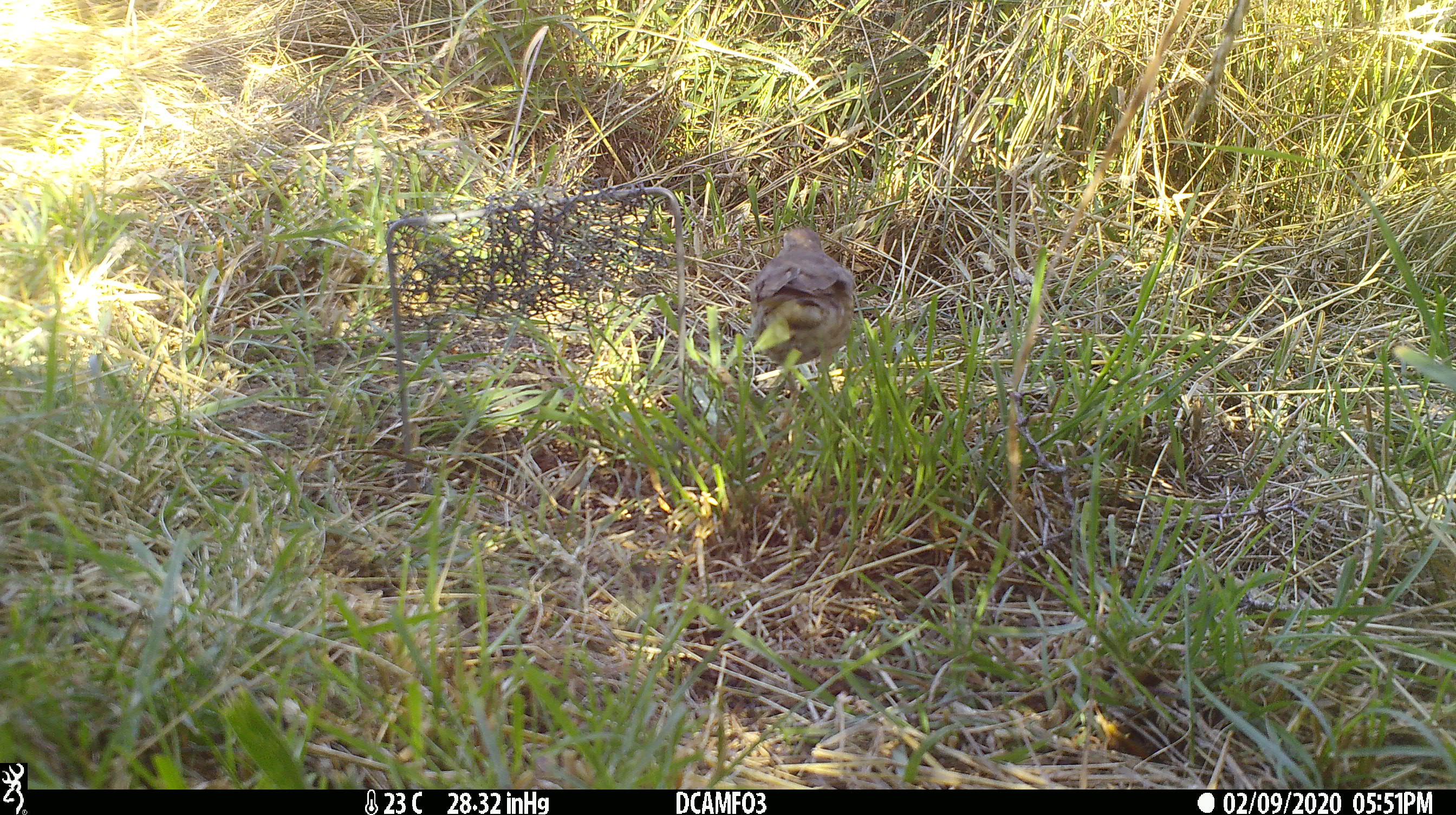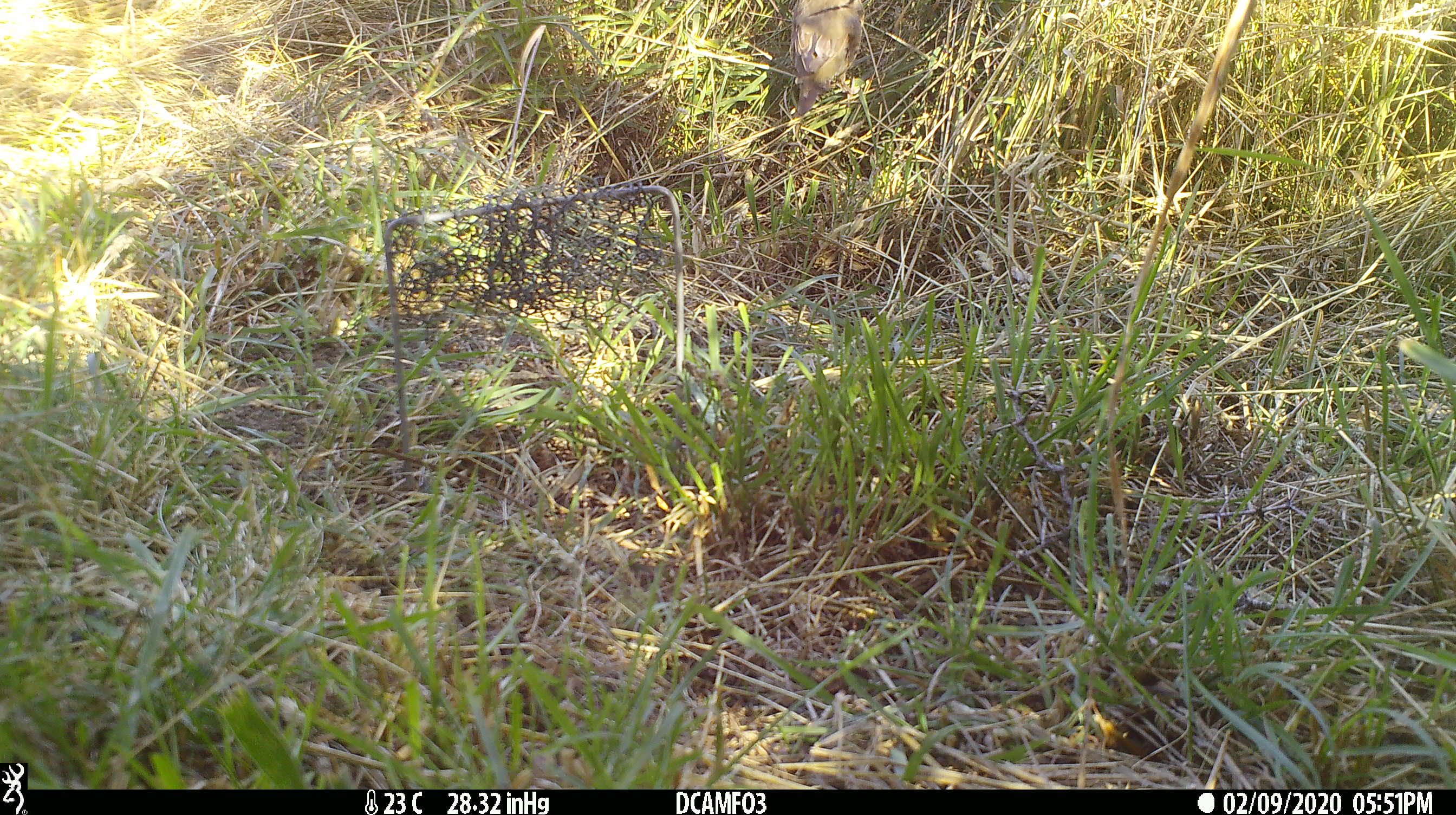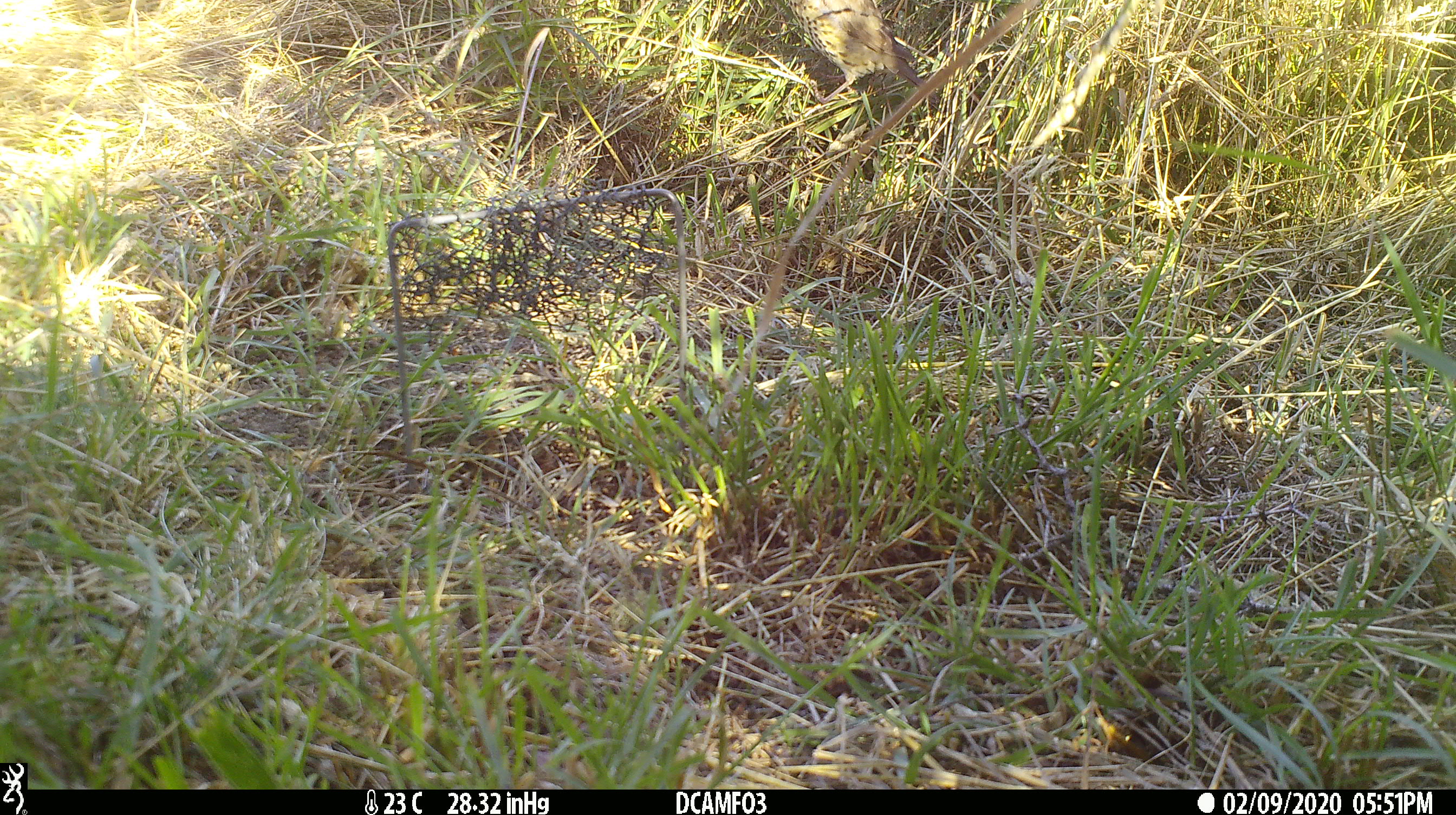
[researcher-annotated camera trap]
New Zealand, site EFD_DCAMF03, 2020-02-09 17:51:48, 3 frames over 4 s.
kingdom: Animalia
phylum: Chordata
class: Aves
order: Passeriformes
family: Turdidae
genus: Turdus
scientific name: Turdus philomelos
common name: song thrush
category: thrush